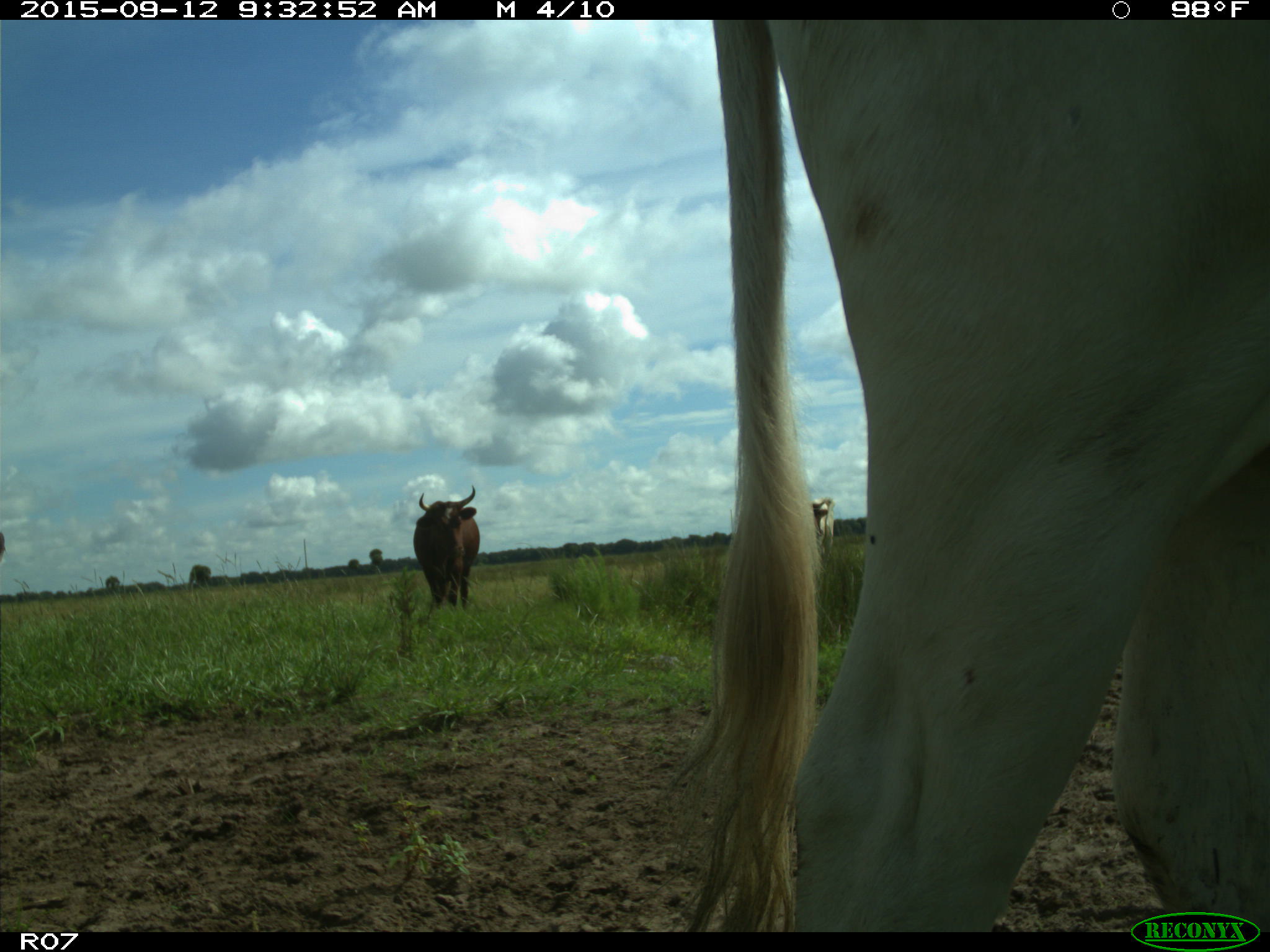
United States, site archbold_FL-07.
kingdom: Animalia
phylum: Chordata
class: Mammalia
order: Artiodactyla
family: Bovidae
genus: Bos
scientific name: Bos taurus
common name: domestic cow